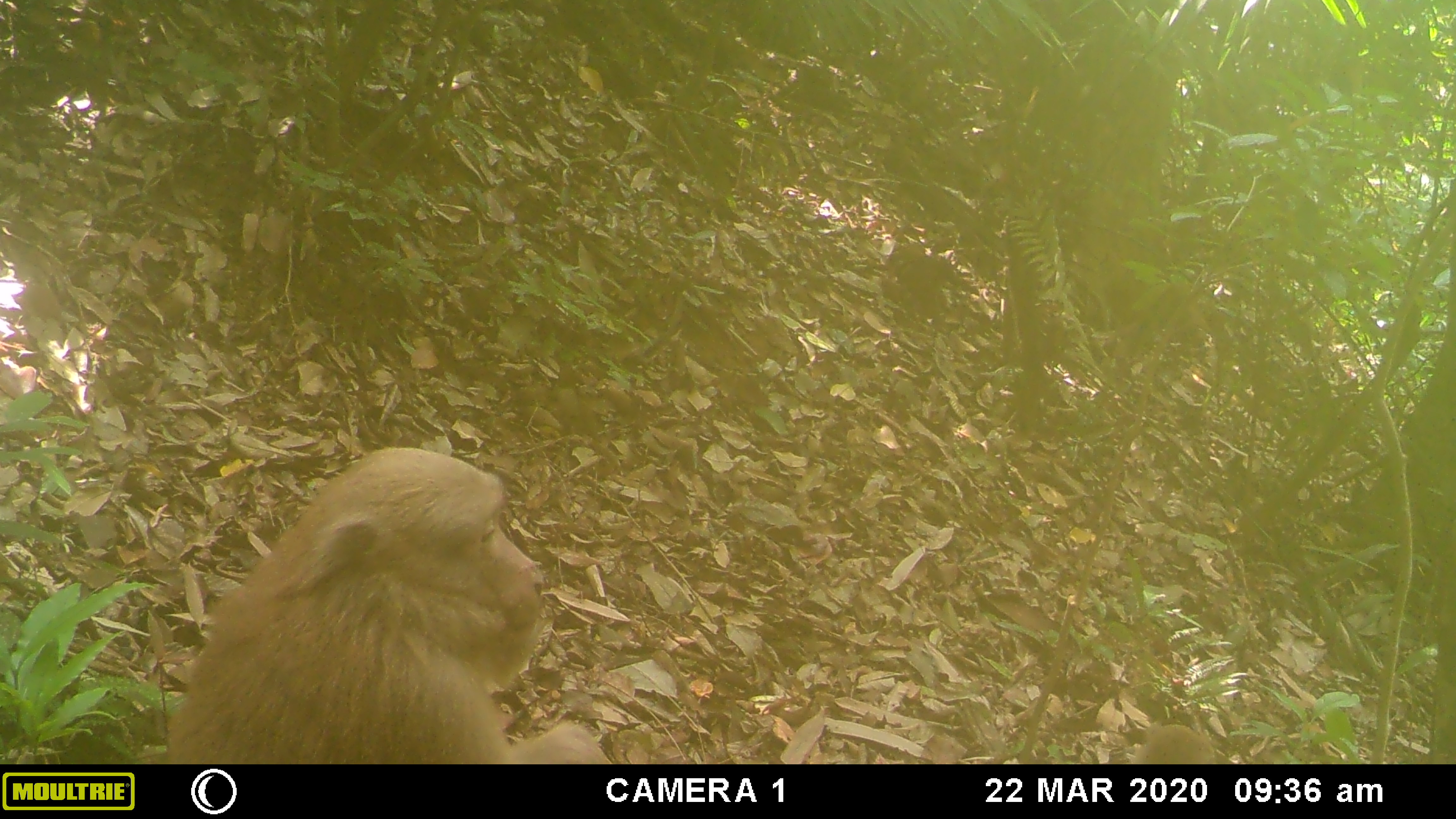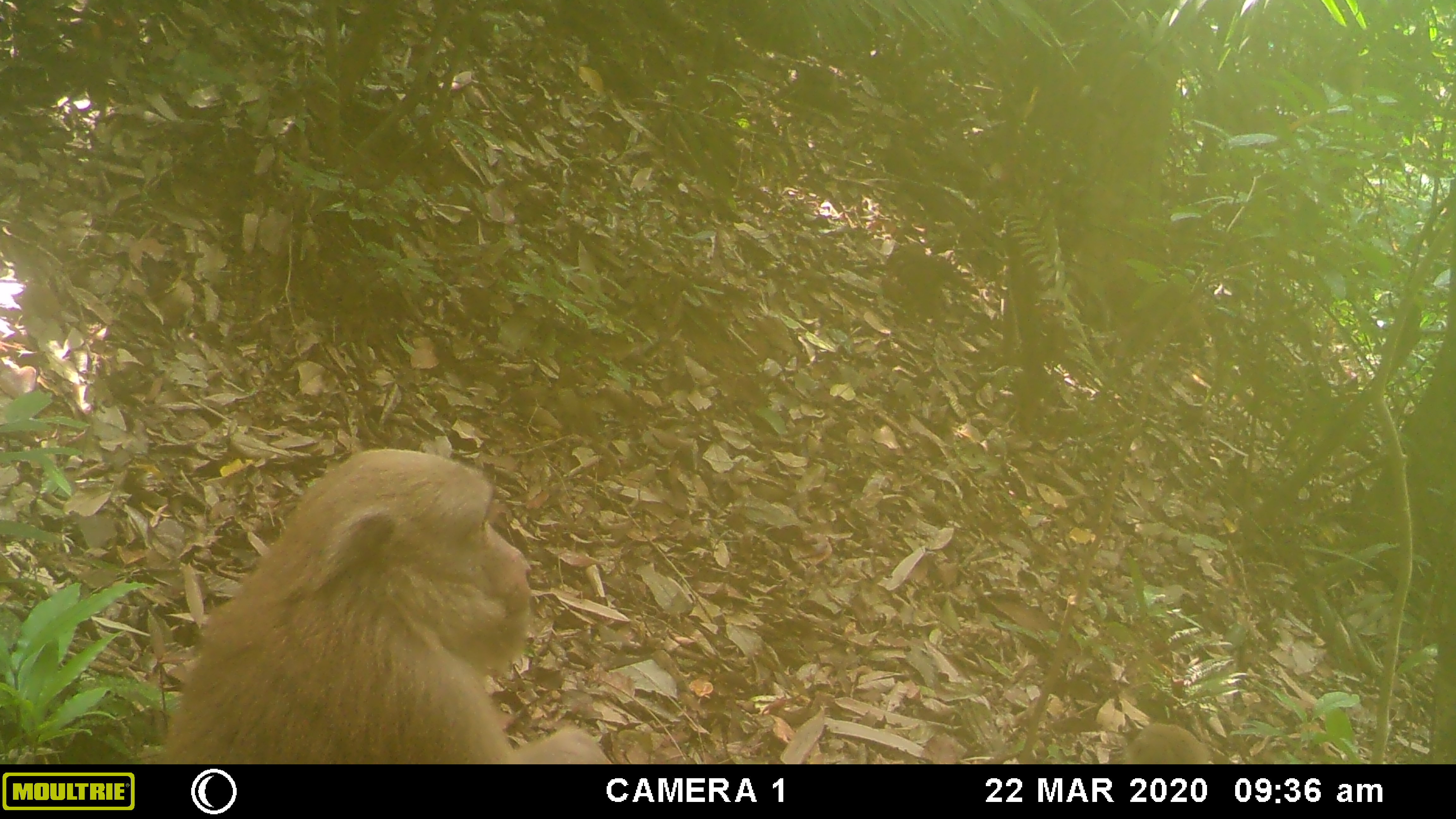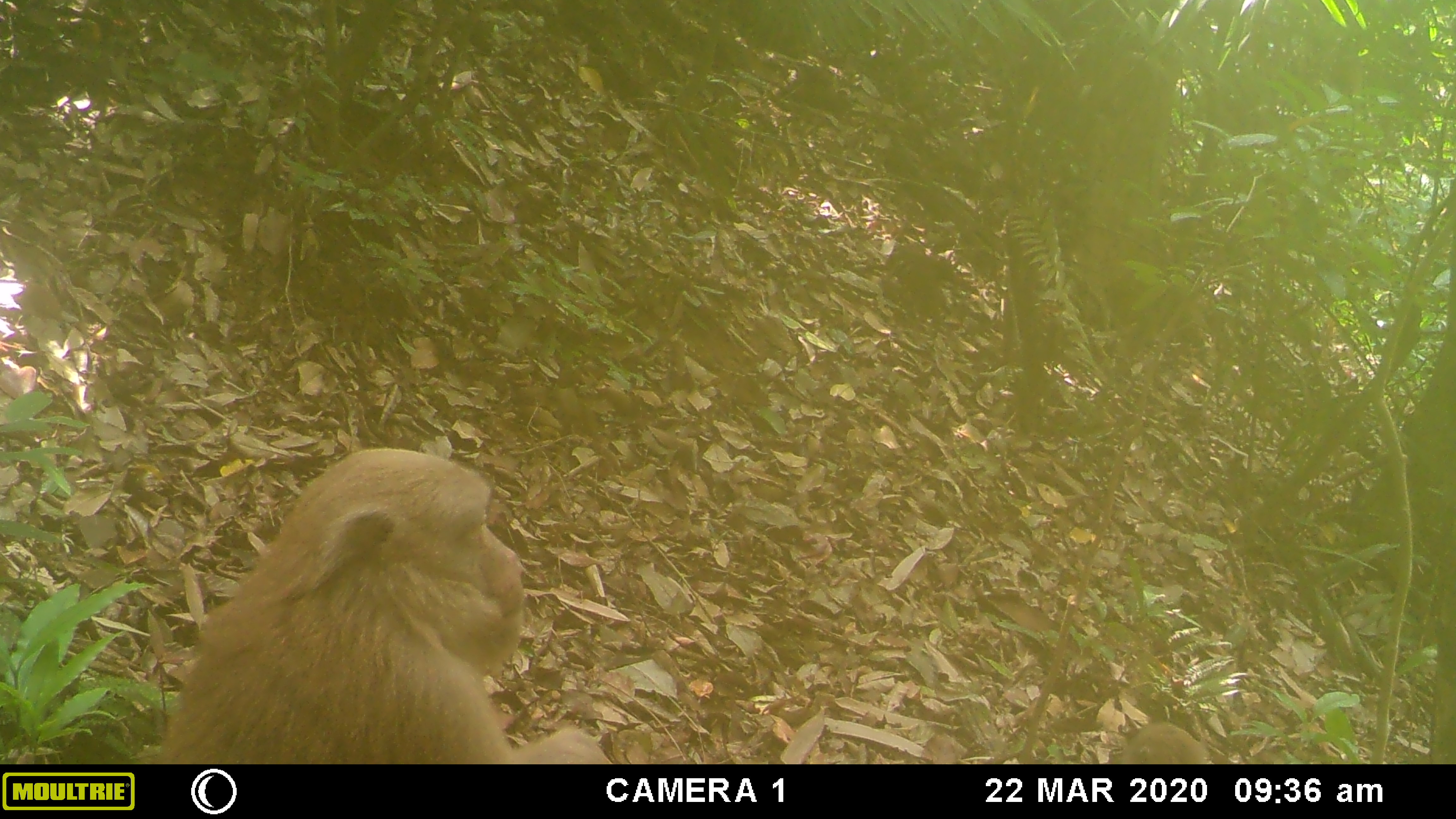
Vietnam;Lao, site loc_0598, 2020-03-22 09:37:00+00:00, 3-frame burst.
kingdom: Animalia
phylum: Chordata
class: Mammalia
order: Primates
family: Cercopithecidae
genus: Macaca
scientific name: Macaca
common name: macaques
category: assam or rhesus macaque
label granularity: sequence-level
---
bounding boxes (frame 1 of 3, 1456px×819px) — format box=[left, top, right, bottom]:
assam or rhesus macaque: box=[164, 446, 611, 764]; box=[1142, 724, 1210, 764]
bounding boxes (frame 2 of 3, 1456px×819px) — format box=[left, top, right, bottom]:
assam or rhesus macaque: box=[164, 446, 611, 764]; box=[1125, 724, 1210, 764]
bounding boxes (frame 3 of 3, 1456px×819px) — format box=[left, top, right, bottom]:
assam or rhesus macaque: box=[164, 446, 611, 764]; box=[1125, 724, 1210, 764]